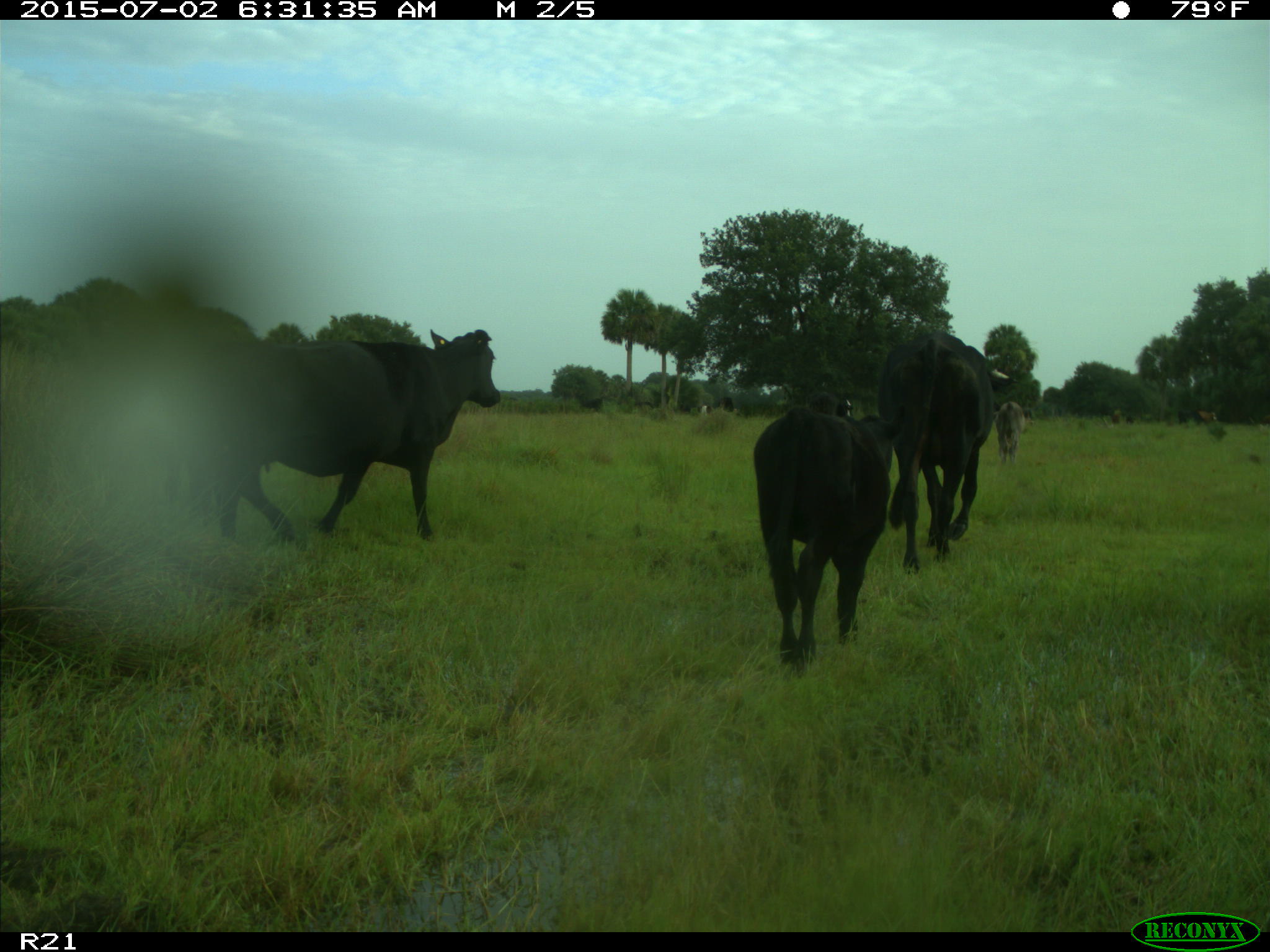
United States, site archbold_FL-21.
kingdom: Animalia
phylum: Chordata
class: Mammalia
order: Artiodactyla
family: Bovidae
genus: Bos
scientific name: Bos taurus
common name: domestic cow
Bos taurus (domestic cow).